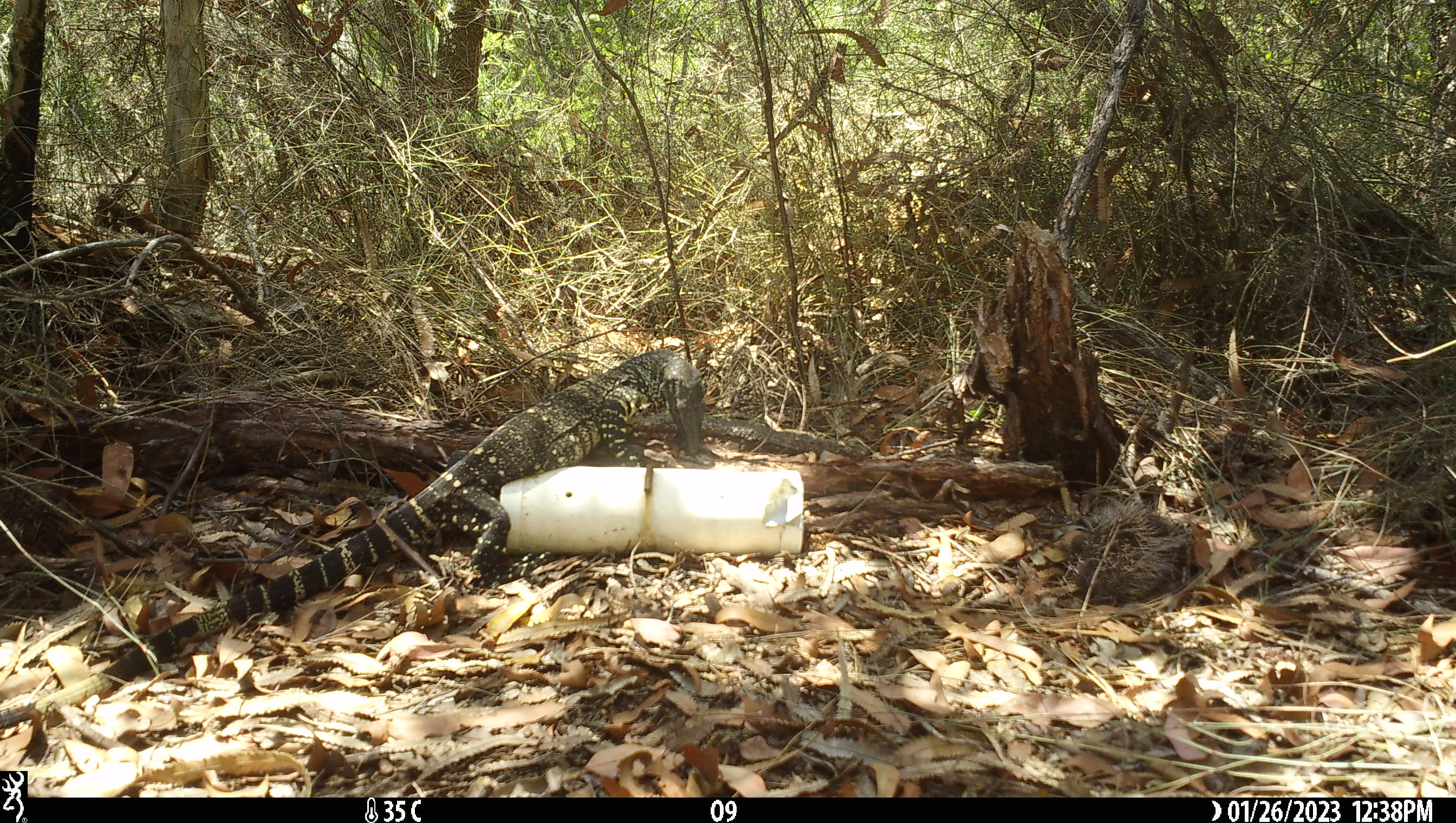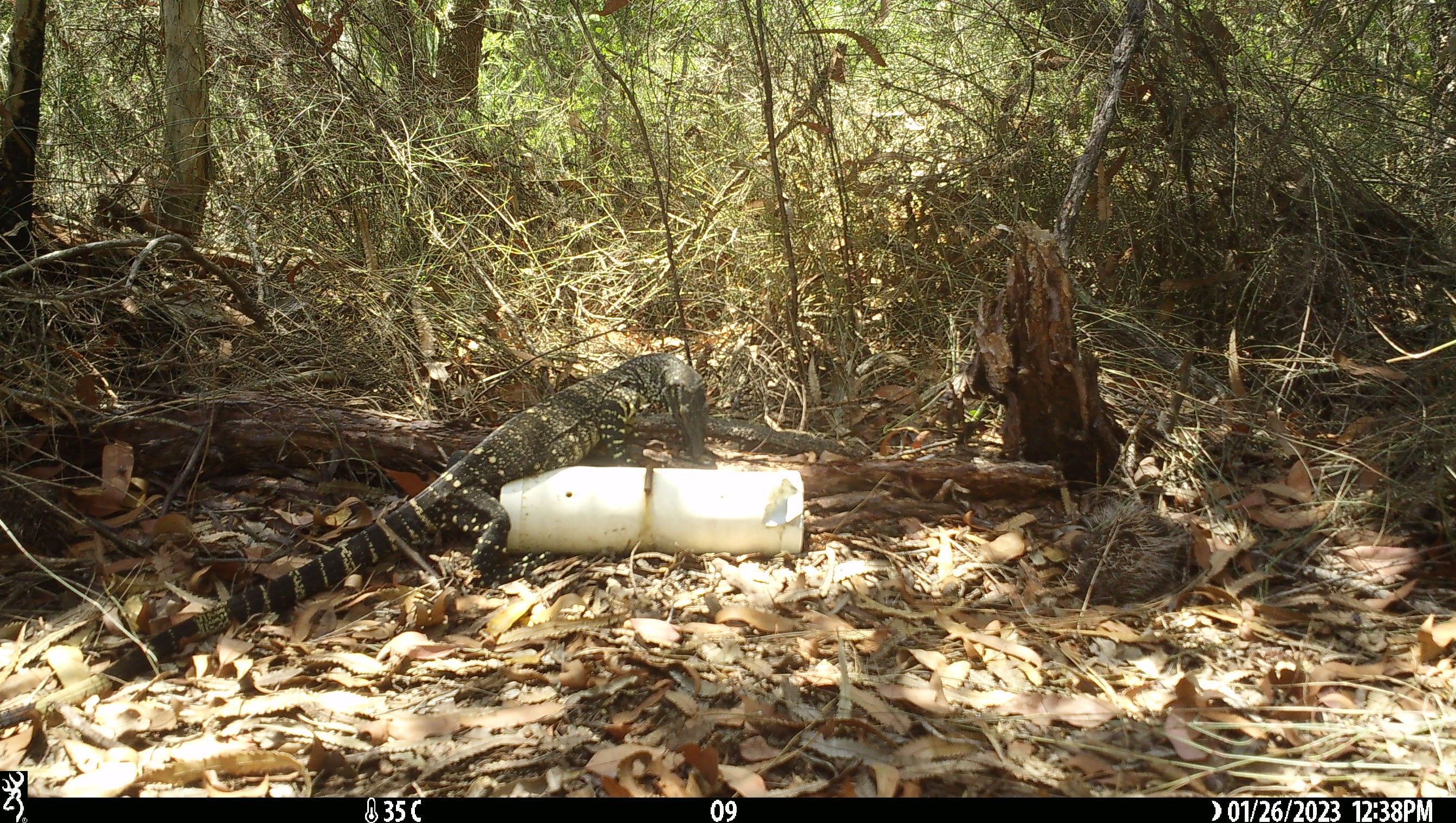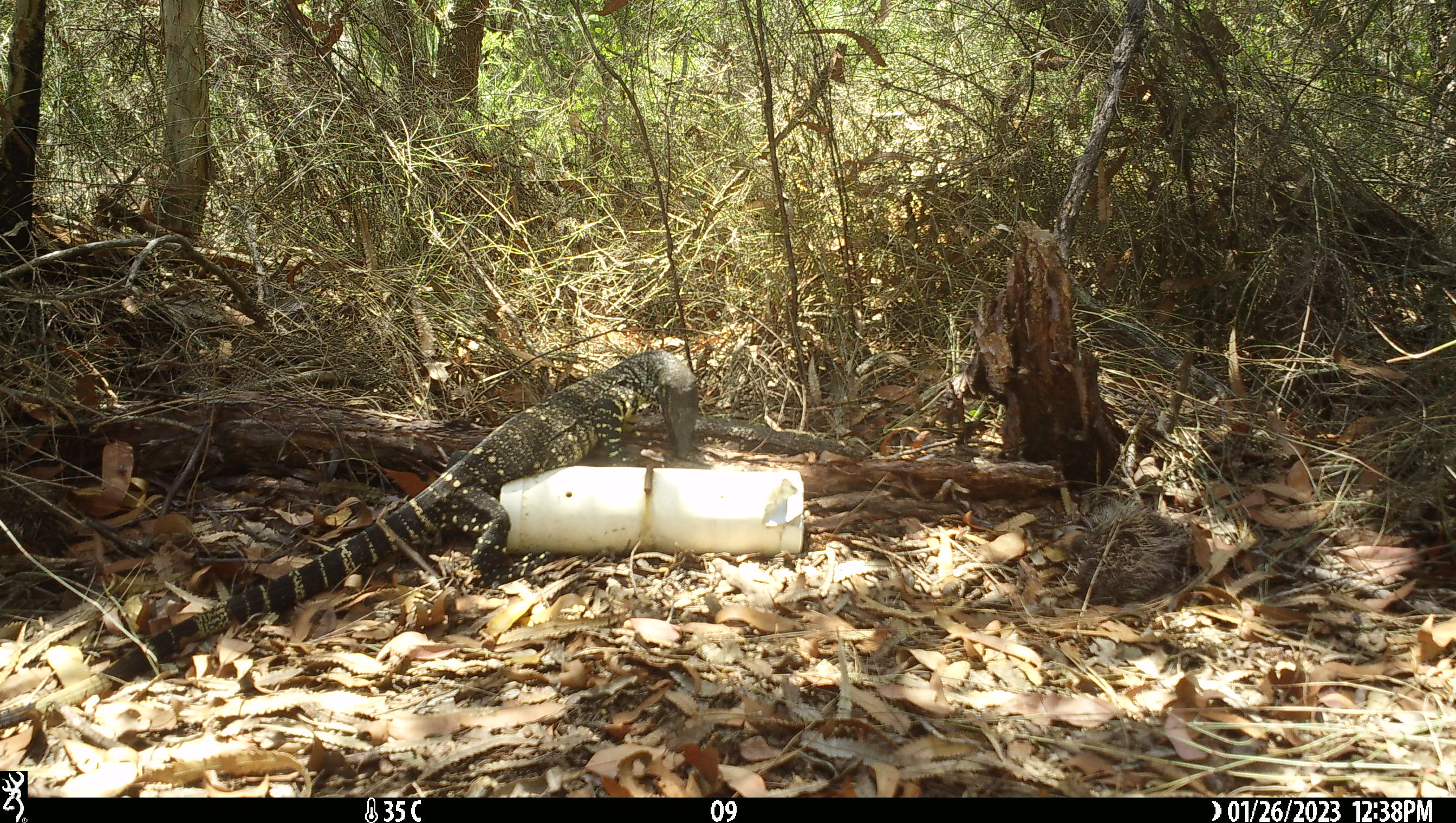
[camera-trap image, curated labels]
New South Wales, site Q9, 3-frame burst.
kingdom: Animalia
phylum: Chordata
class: Reptilia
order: Squamata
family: Varanidae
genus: Varanus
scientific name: Varanus varius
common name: lace monitor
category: goanna